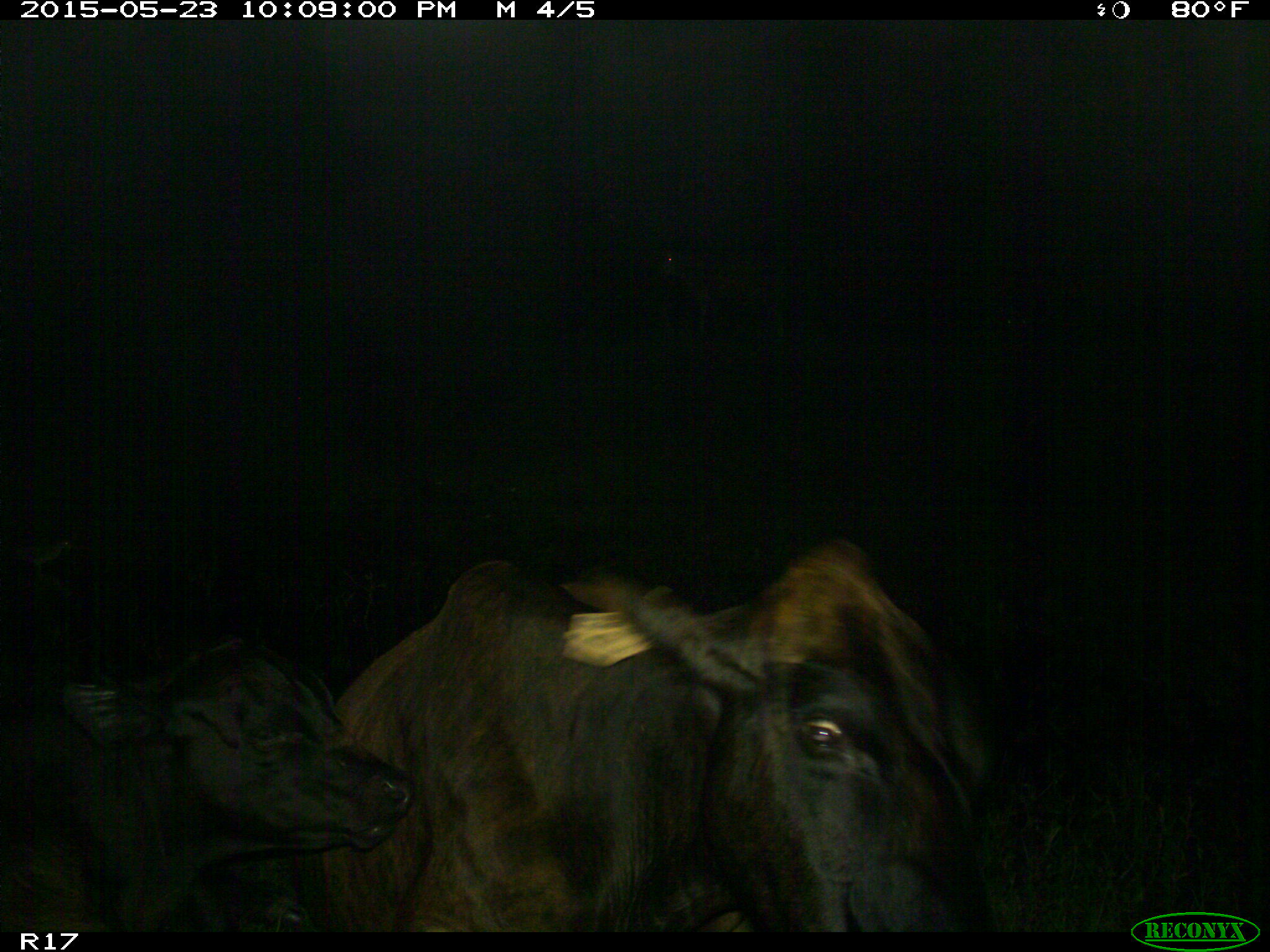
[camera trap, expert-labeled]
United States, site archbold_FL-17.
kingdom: Animalia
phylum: Chordata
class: Mammalia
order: Artiodactyla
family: Bovidae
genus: Bos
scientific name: Bos taurus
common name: domestic cow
Bos taurus (domestic cow).